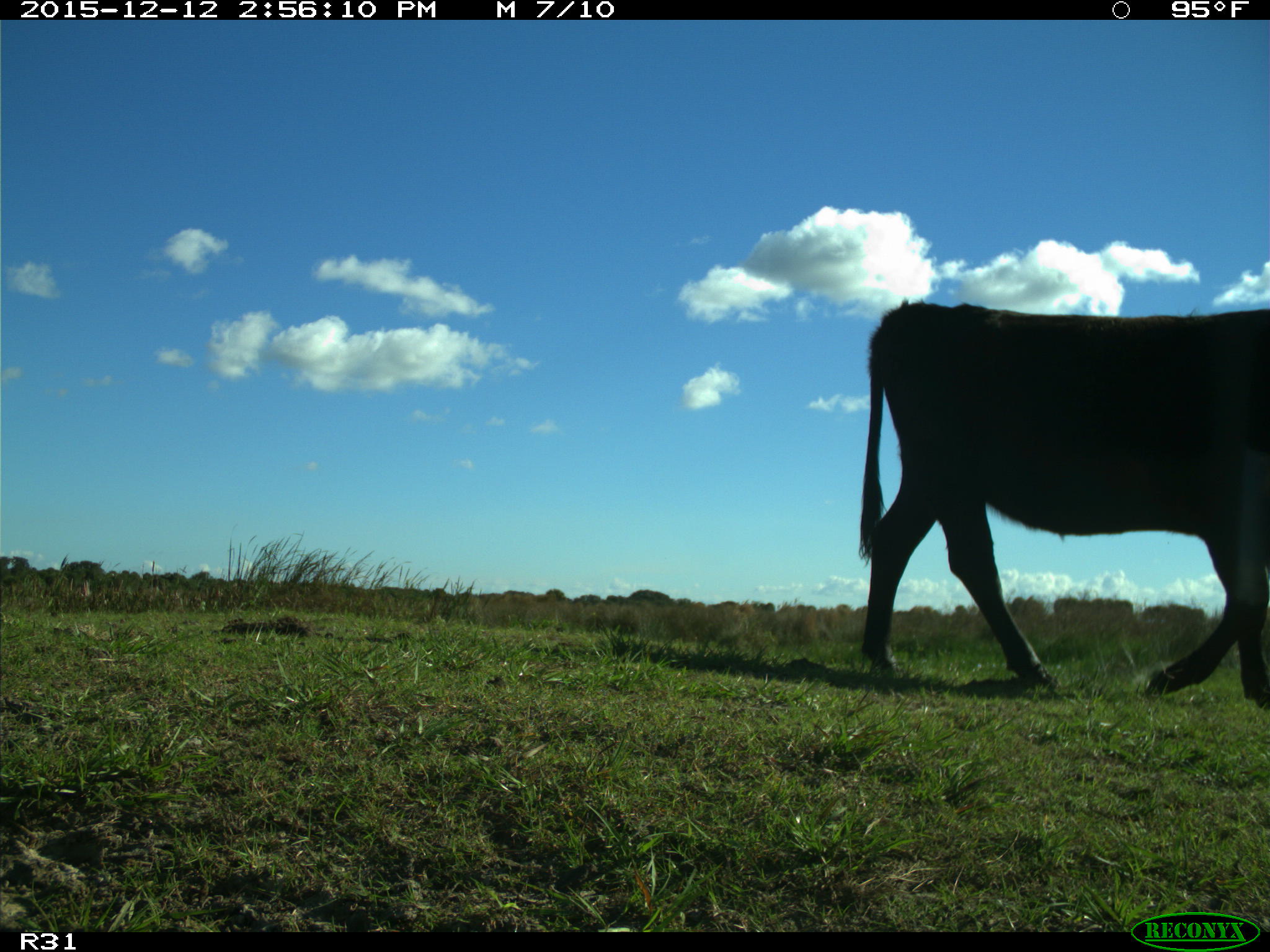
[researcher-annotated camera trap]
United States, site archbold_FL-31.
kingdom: Animalia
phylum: Chordata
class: Mammalia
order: Artiodactyla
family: Bovidae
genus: Bos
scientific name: Bos taurus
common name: domestic cow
Bos taurus (domestic cow).